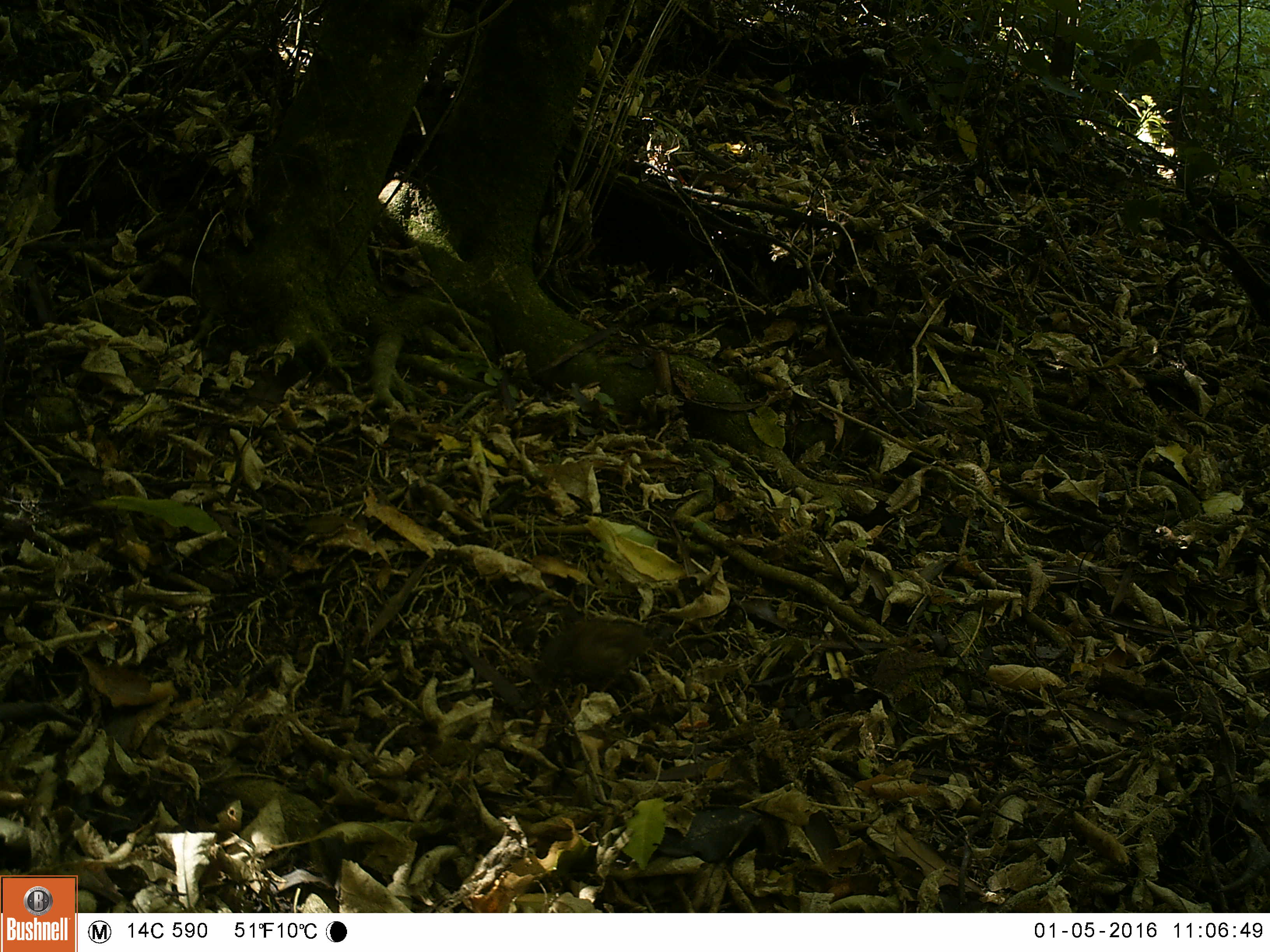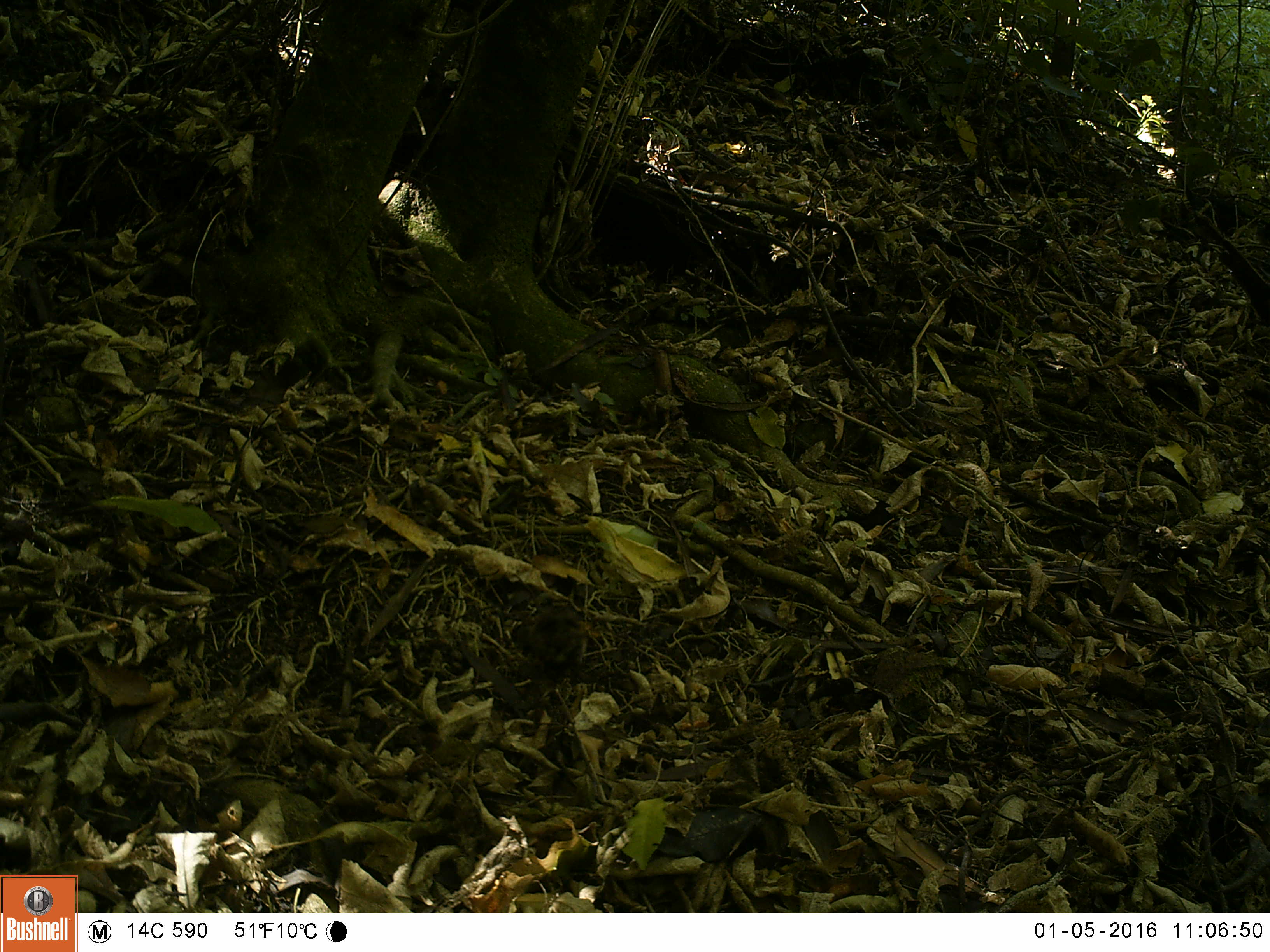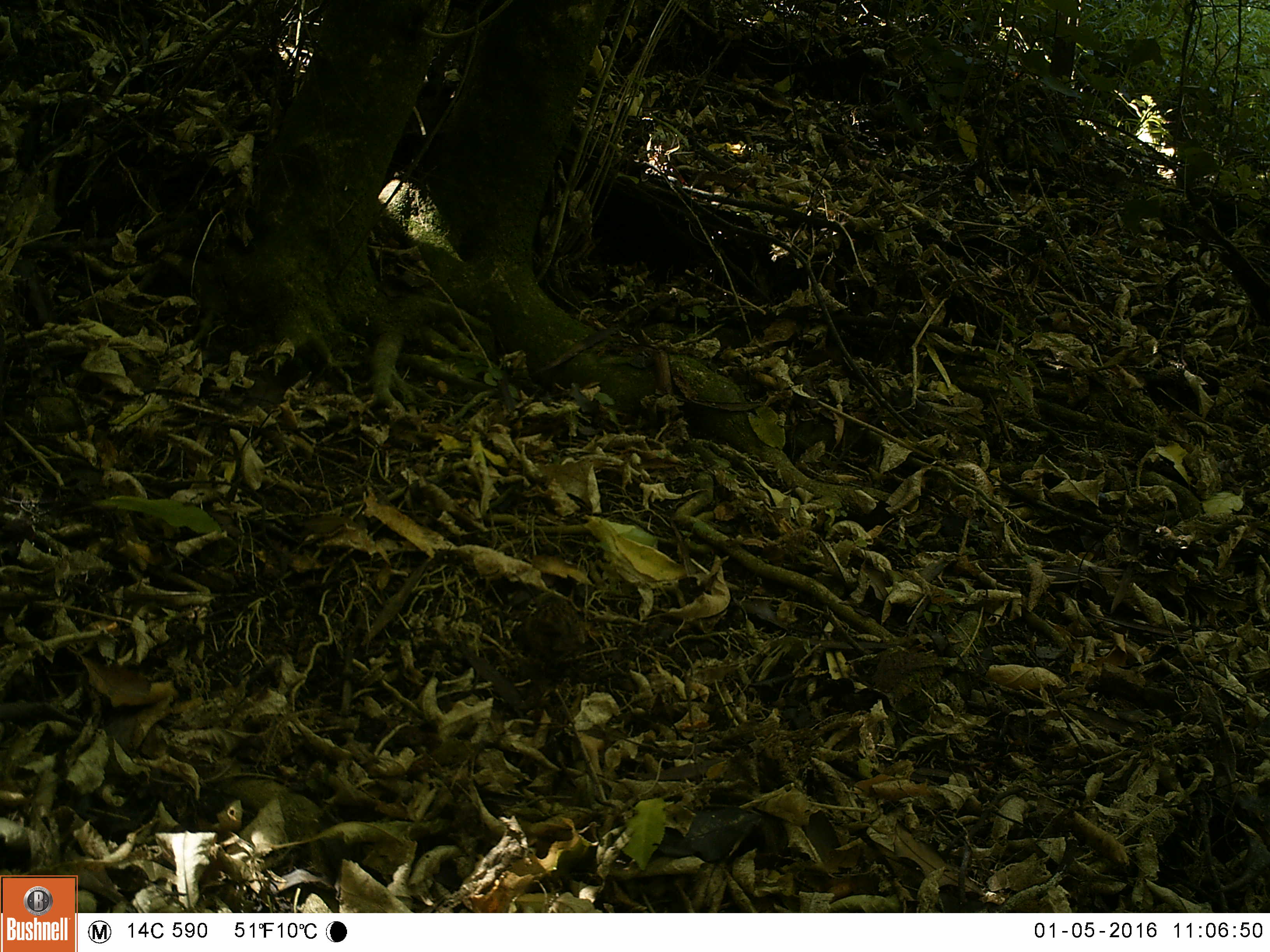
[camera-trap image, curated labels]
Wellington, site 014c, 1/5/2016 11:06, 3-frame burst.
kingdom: Animalia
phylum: Chordata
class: Aves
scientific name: Aves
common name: bird